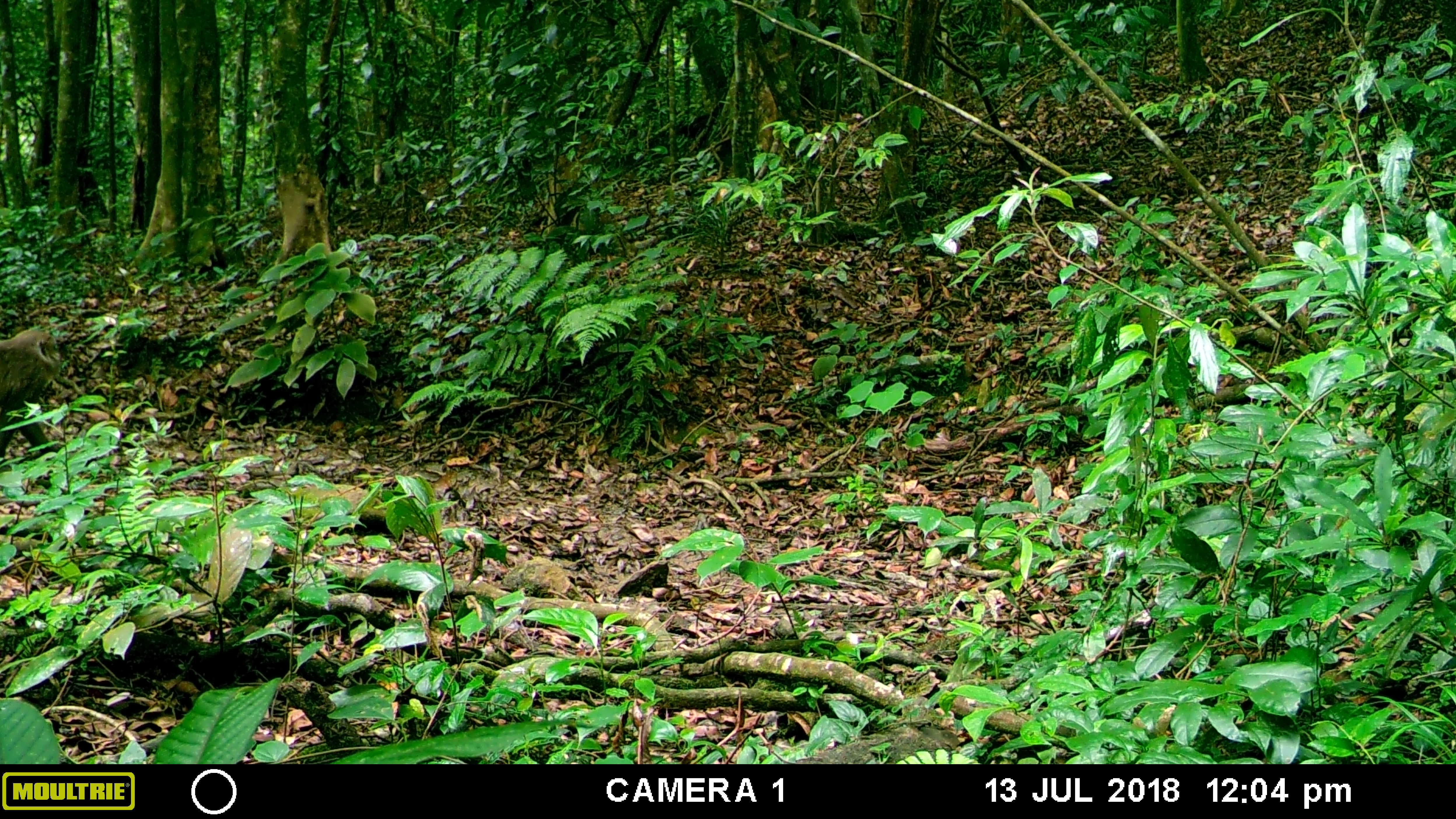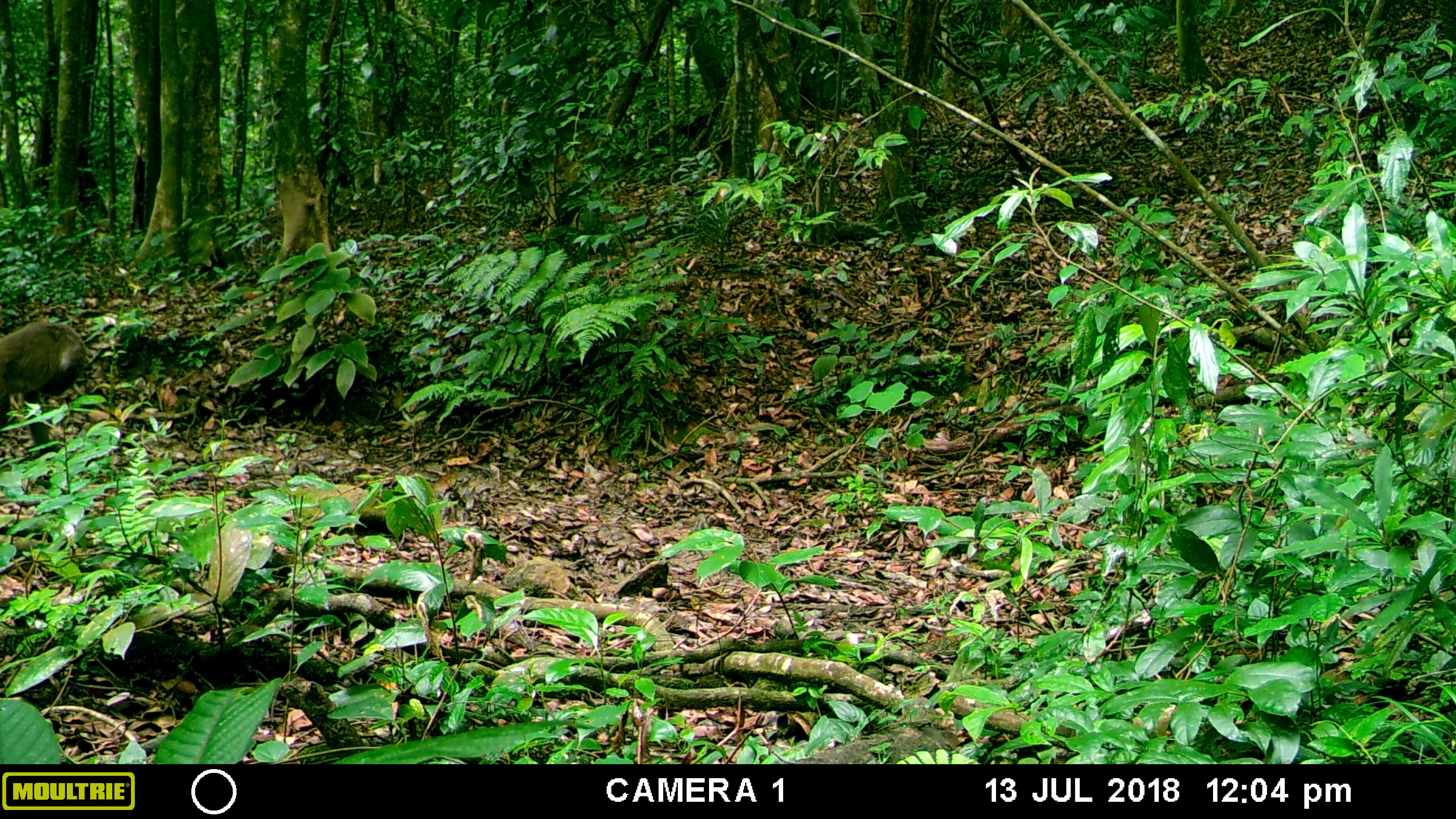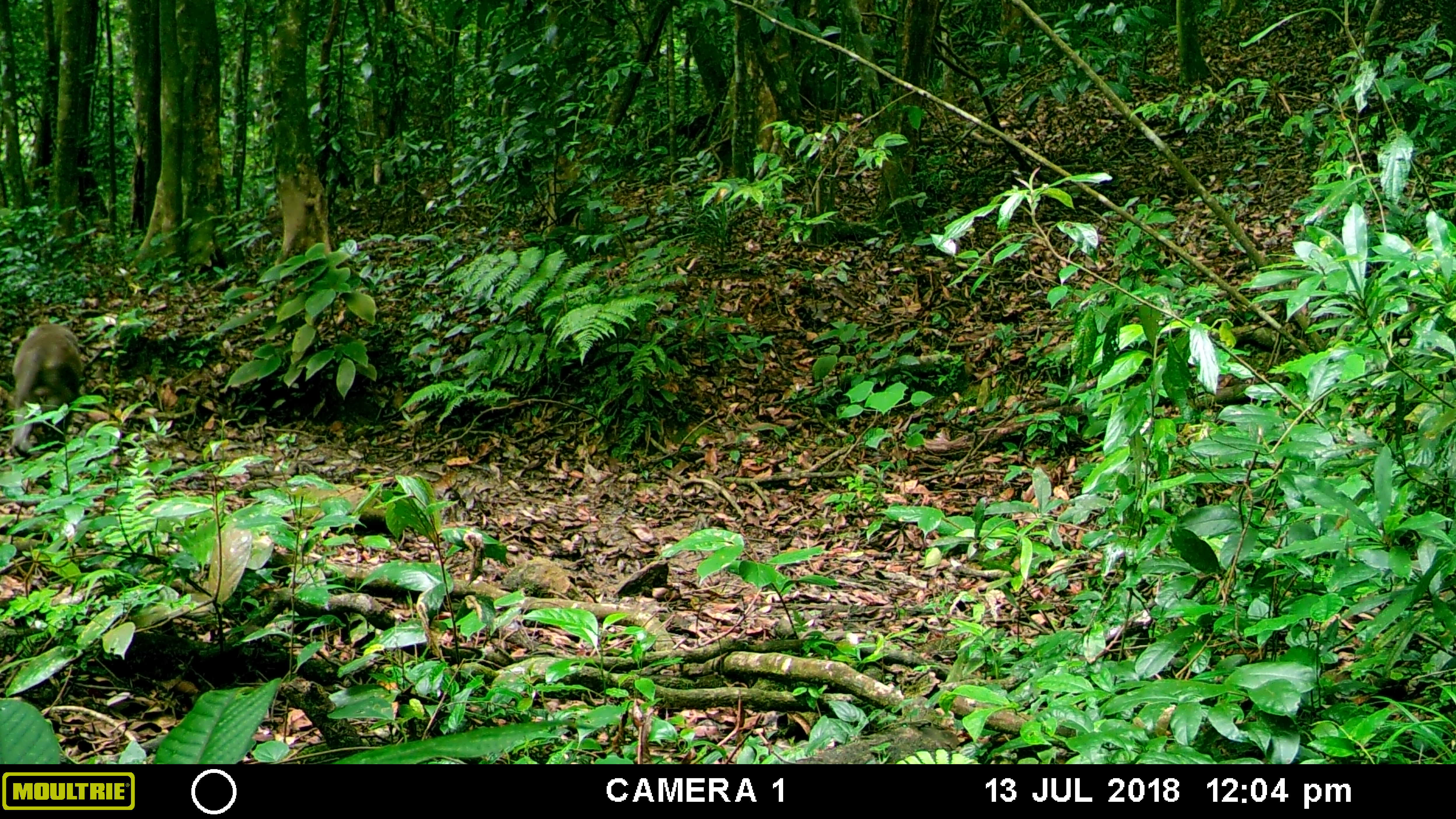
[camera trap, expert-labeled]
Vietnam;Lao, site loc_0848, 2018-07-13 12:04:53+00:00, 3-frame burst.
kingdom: Animalia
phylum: Chordata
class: Mammalia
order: Primates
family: Cercopithecidae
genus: Macaca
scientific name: Macaca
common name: macaque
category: unidentified macaque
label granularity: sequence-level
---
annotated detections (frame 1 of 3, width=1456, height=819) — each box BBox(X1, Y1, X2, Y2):
unidentified macaque: BBox(0, 330, 62, 465)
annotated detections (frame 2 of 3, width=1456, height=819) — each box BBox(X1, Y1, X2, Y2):
unidentified macaque: BBox(0, 322, 87, 458)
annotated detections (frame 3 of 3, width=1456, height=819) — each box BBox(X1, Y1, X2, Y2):
unidentified macaque: BBox(11, 324, 83, 457)